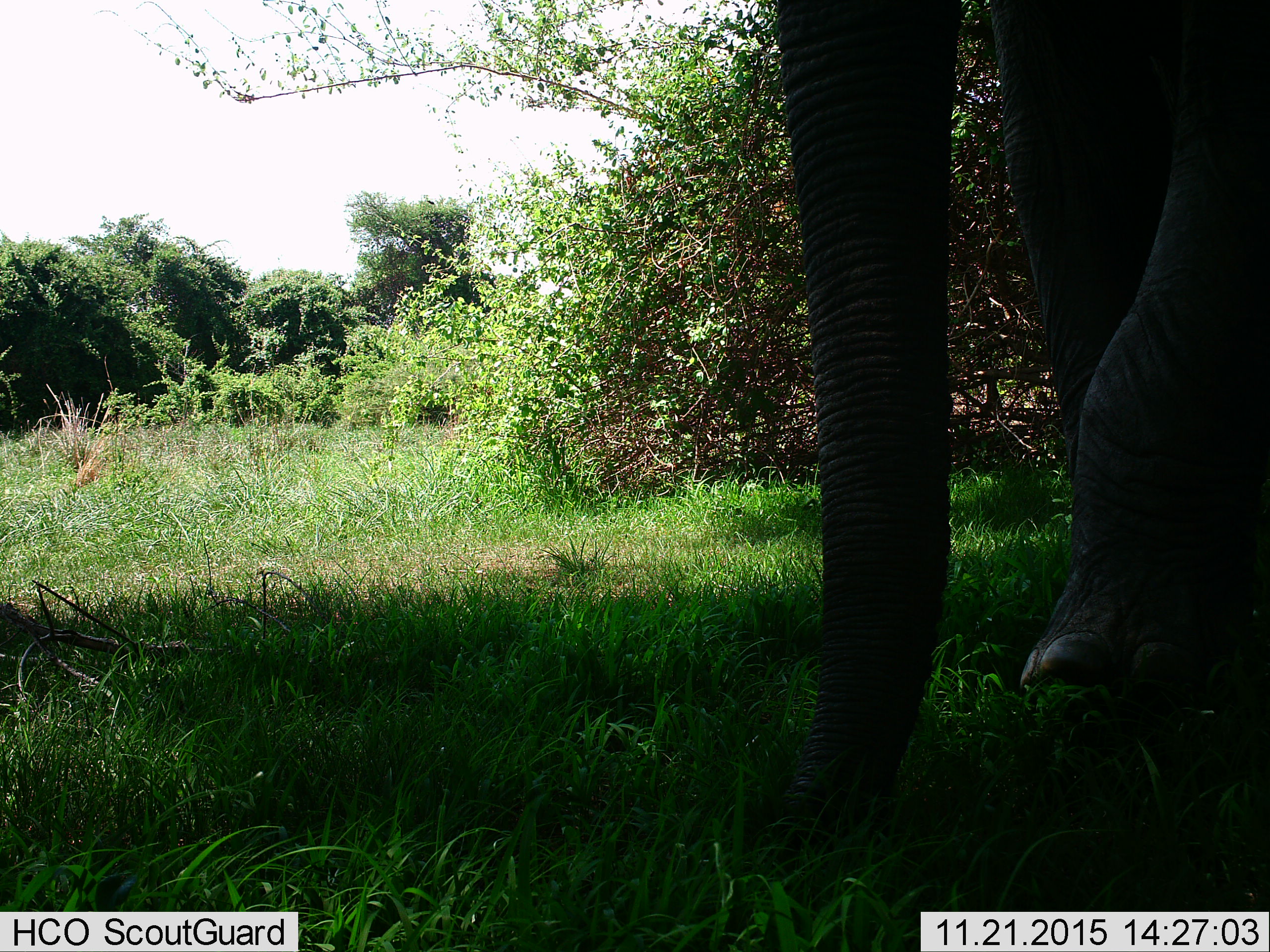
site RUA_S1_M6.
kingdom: Animalia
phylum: Chordata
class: Mammalia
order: Proboscidea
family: Elephantidae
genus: Loxodonta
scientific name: Loxodonta africana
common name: african bush elephant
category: elephant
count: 1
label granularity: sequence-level